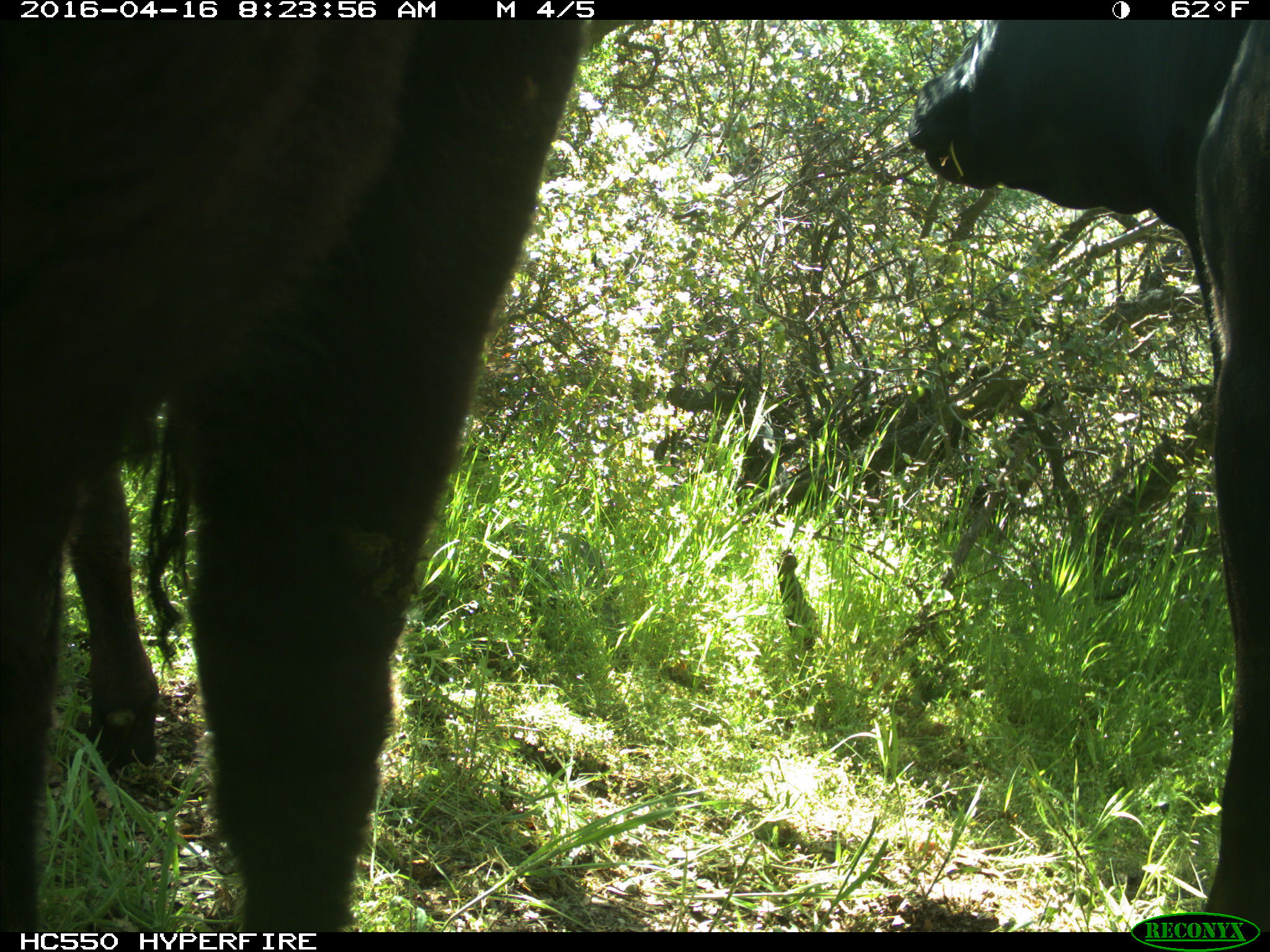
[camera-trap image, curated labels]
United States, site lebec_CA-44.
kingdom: Animalia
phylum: Chordata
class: Mammalia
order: Artiodactyla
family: Bovidae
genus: Bos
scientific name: Bos taurus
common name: domestic cow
Bos taurus (domestic cow).